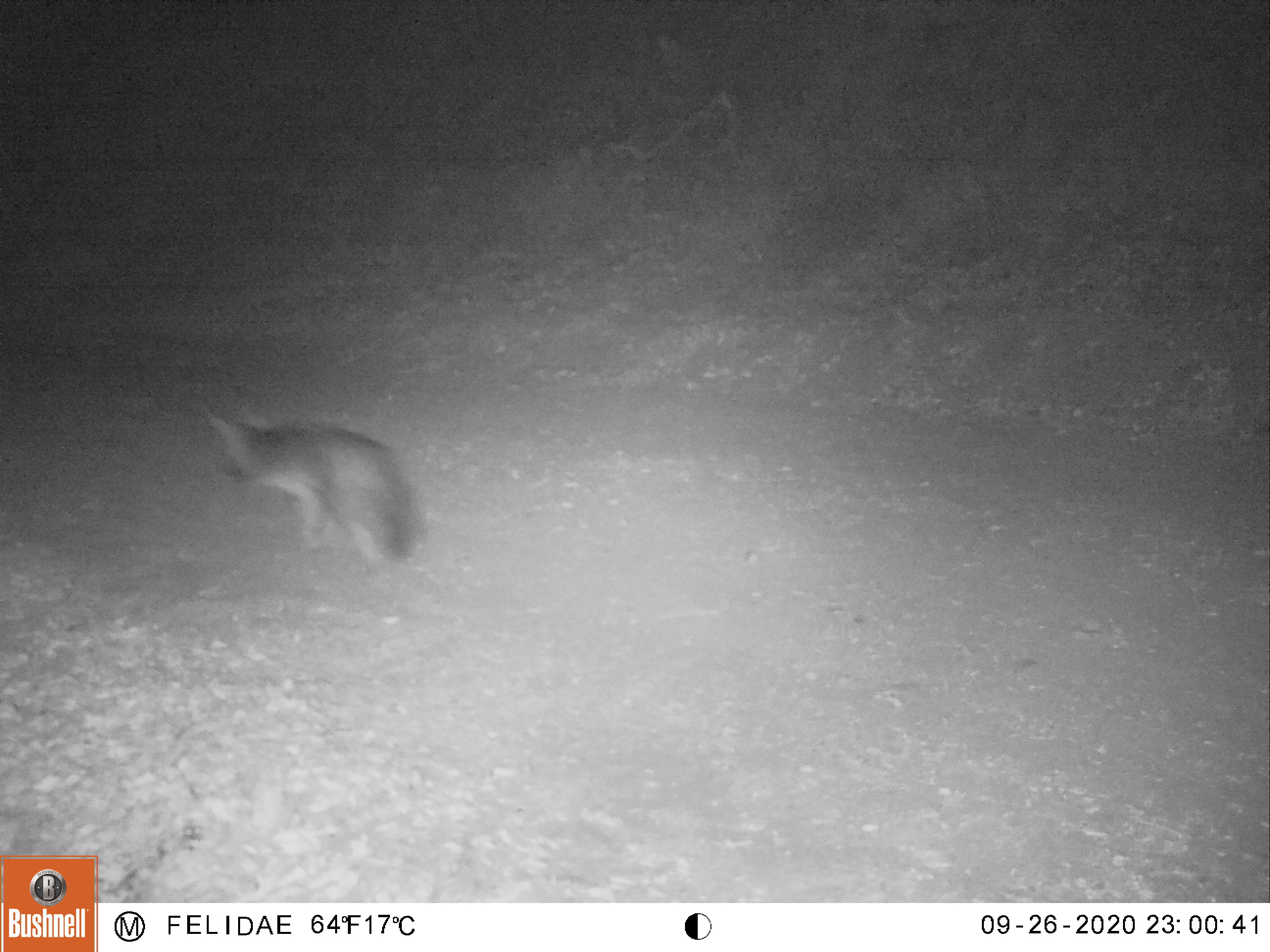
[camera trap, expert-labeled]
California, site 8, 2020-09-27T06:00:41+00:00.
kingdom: Animalia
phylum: Chordata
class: Mammalia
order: Carnivora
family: Canidae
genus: Urocyon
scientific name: Urocyon cinereoargenteus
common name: gray fox